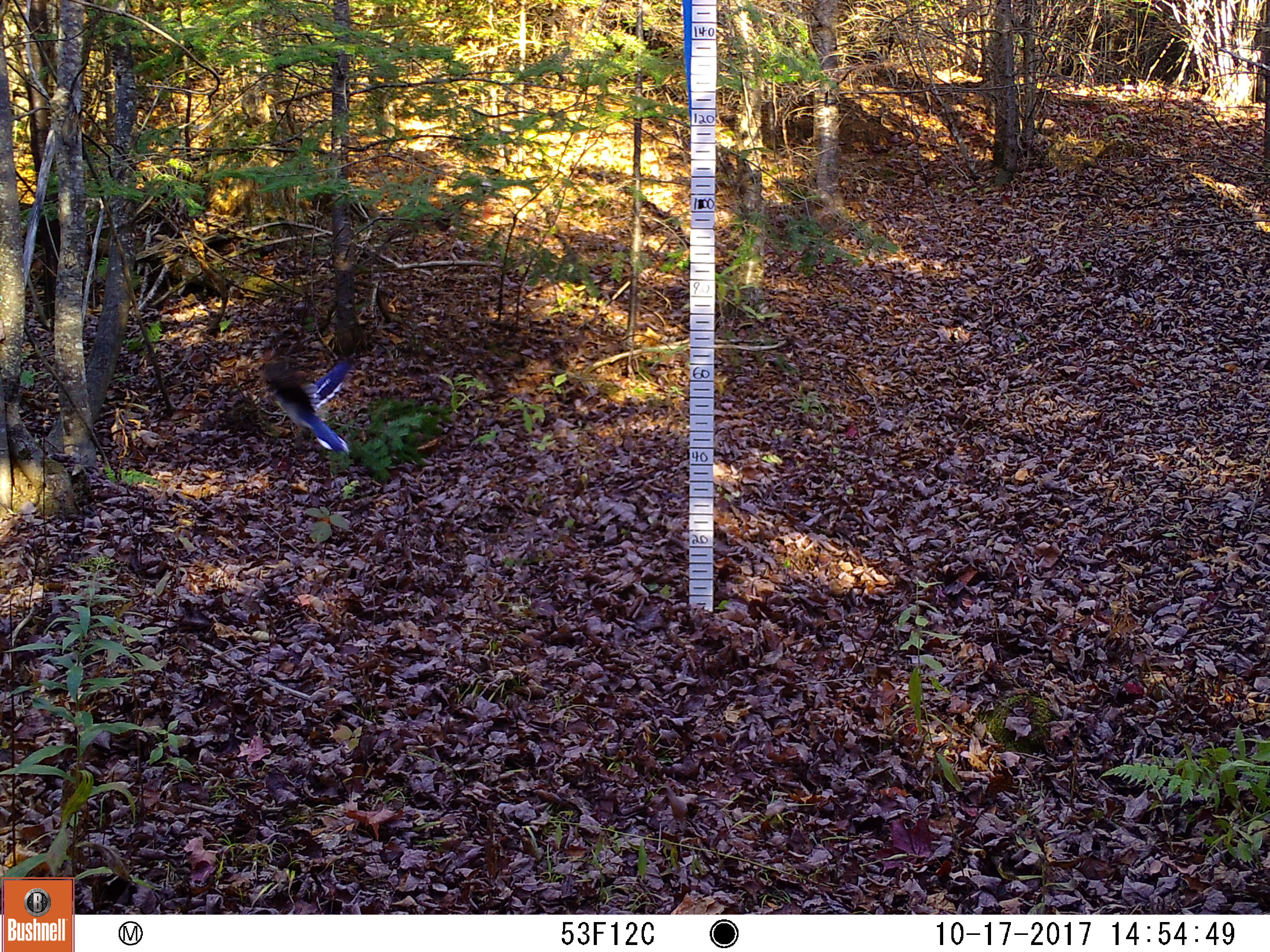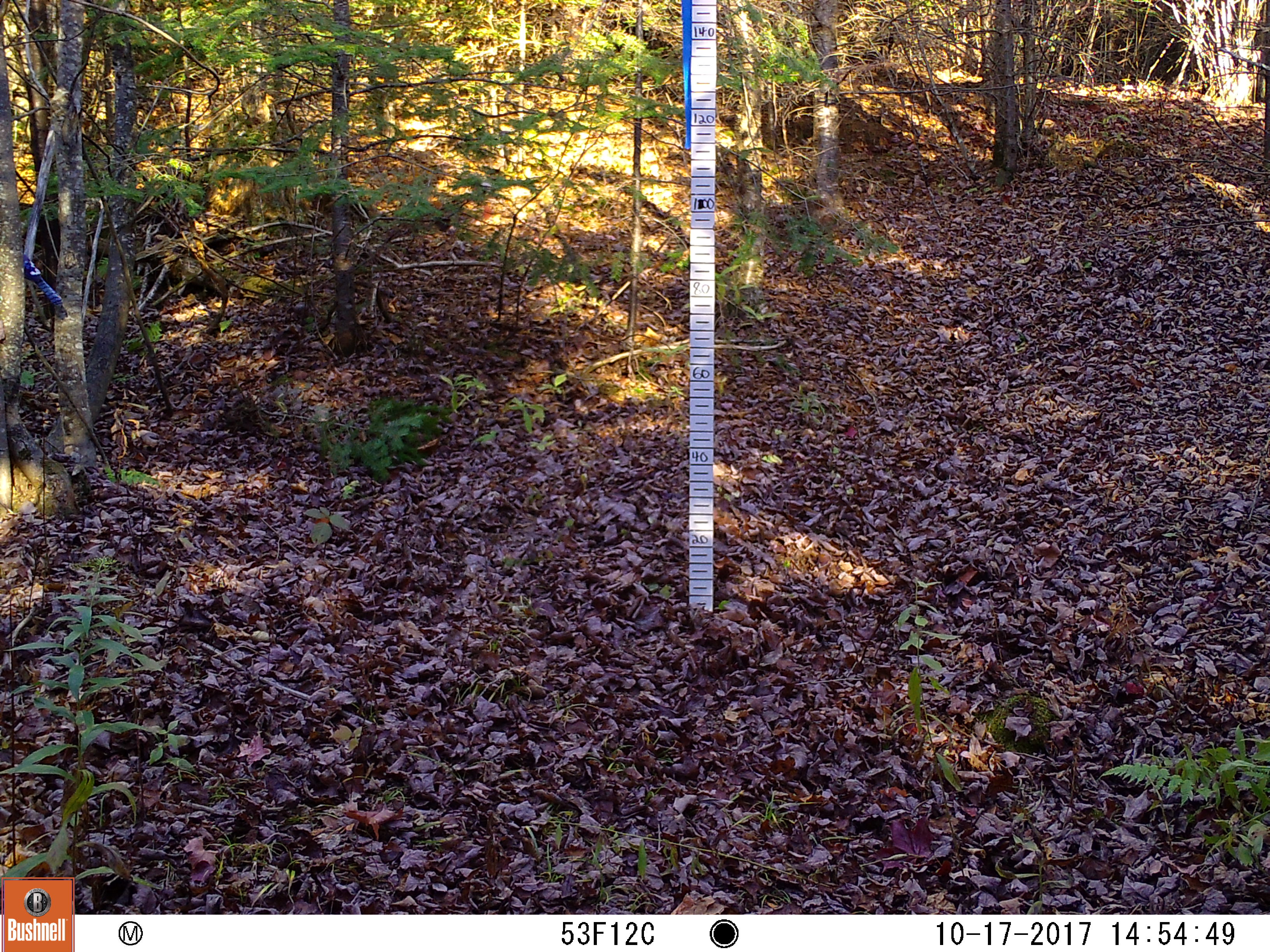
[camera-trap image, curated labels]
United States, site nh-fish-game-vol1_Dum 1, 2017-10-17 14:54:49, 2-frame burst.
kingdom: Animalia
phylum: Chordata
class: Aves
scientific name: Aves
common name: bird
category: bird sp.